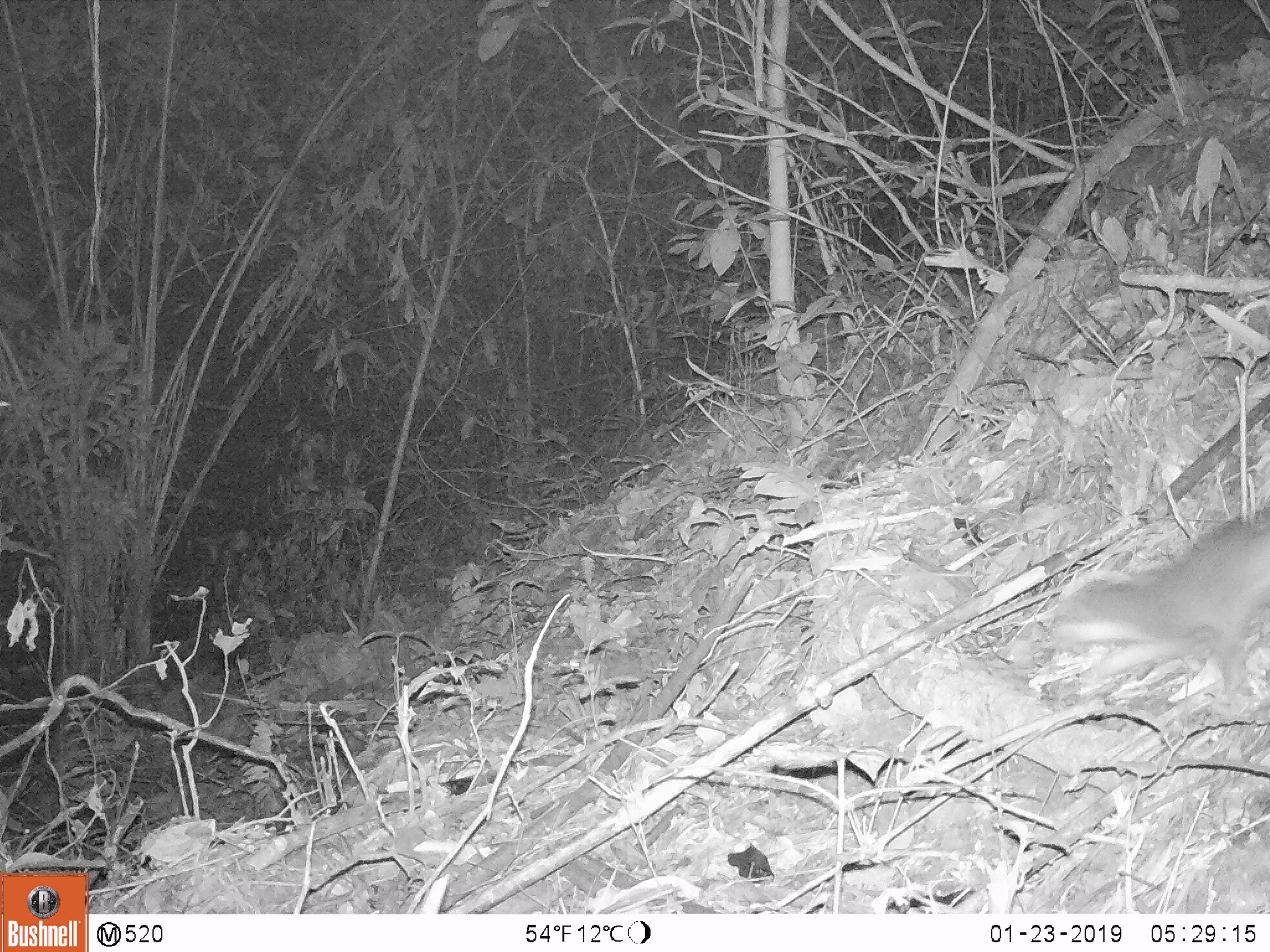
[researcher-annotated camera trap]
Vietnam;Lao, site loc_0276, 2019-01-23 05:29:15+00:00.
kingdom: Animalia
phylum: Chordata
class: Mammalia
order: Carnivora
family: Mustelidae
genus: Melogale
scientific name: Melogale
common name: ferret badger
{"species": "ferret badger (Melogale)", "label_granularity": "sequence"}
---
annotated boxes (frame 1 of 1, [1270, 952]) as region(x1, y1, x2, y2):
ferret badger: region(1046, 528, 1269, 699)